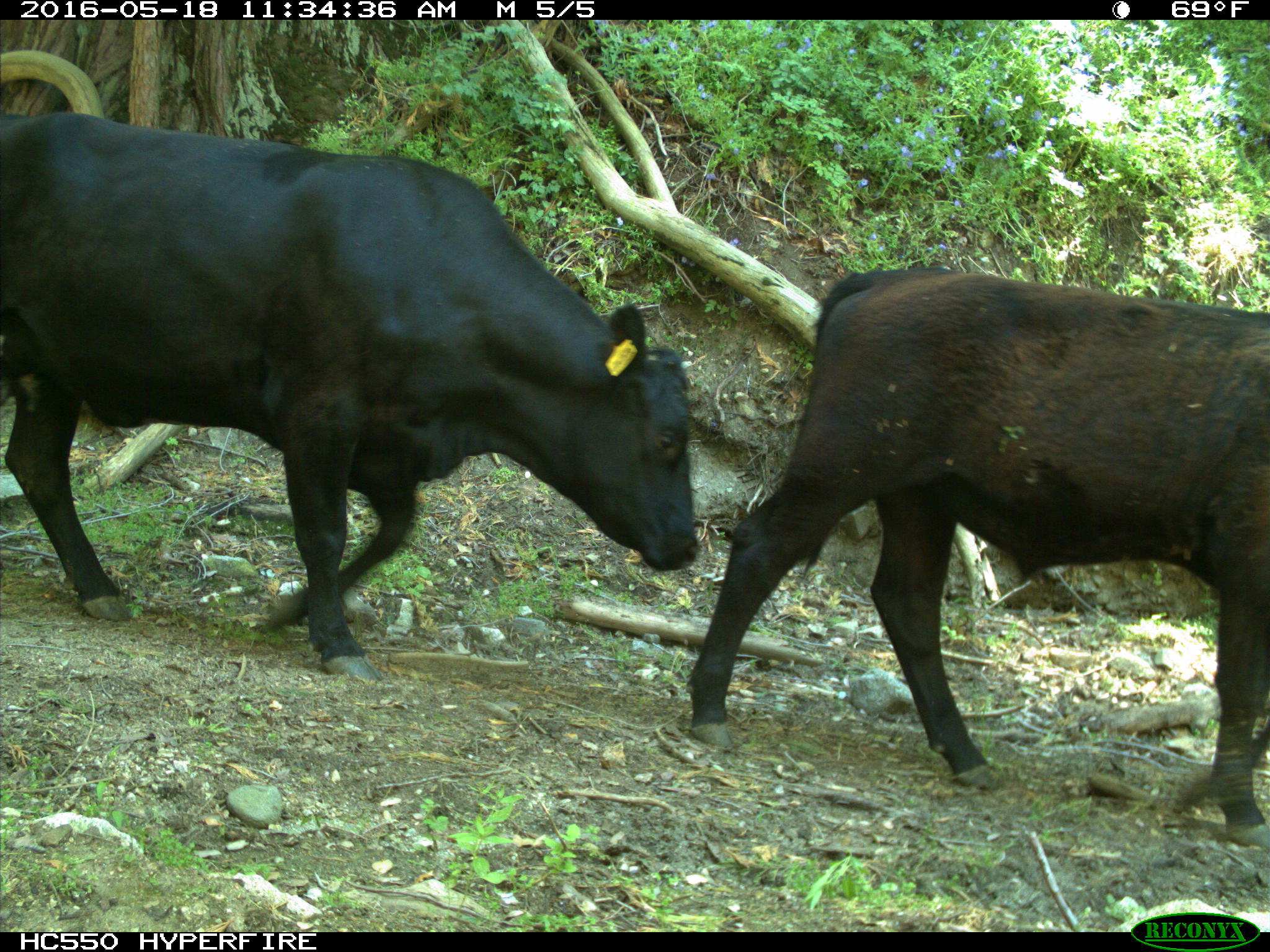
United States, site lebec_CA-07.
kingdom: Animalia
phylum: Chordata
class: Mammalia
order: Artiodactyla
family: Bovidae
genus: Bos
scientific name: Bos taurus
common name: domestic cow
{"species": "Bos taurus (domestic cow)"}